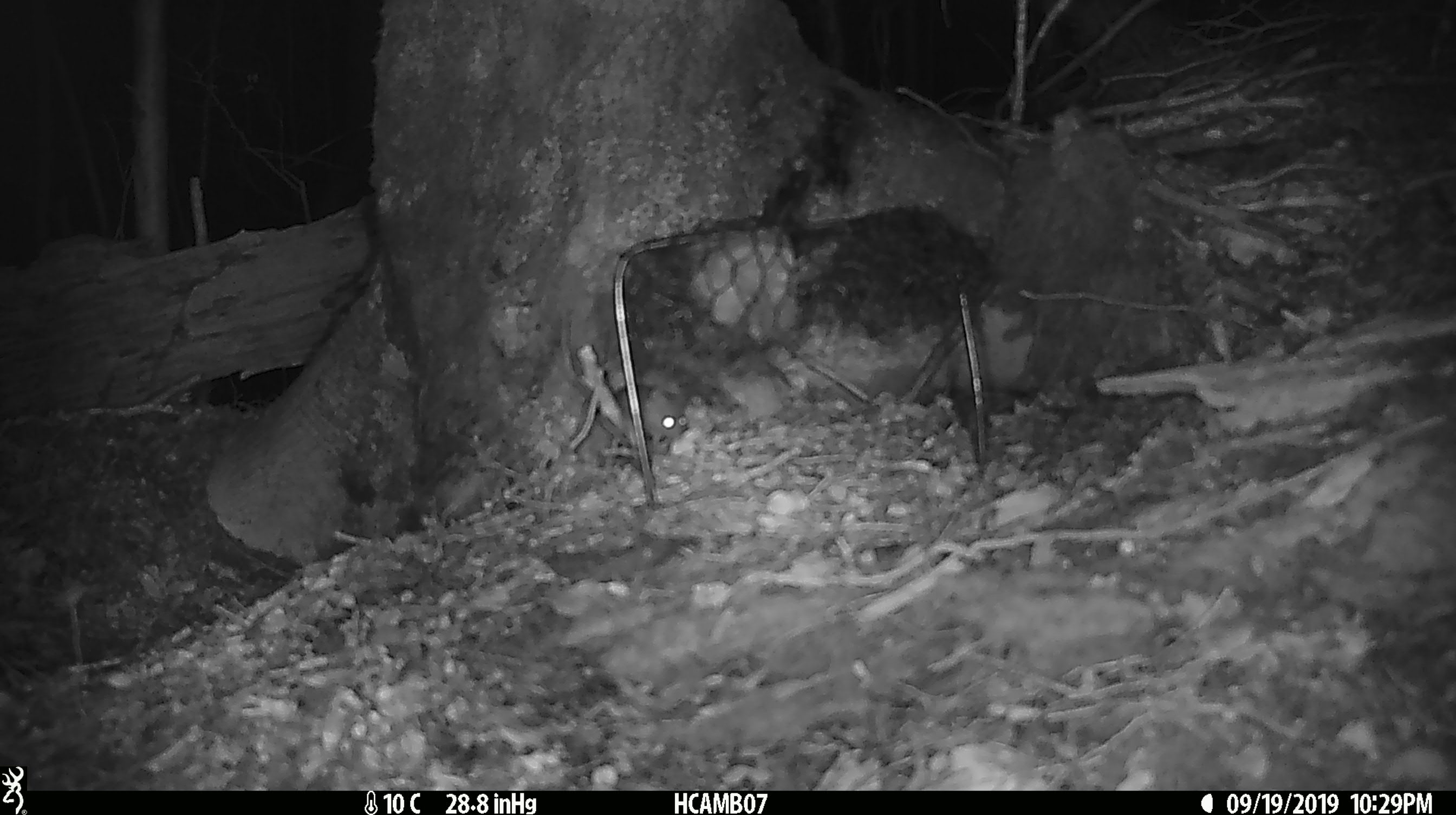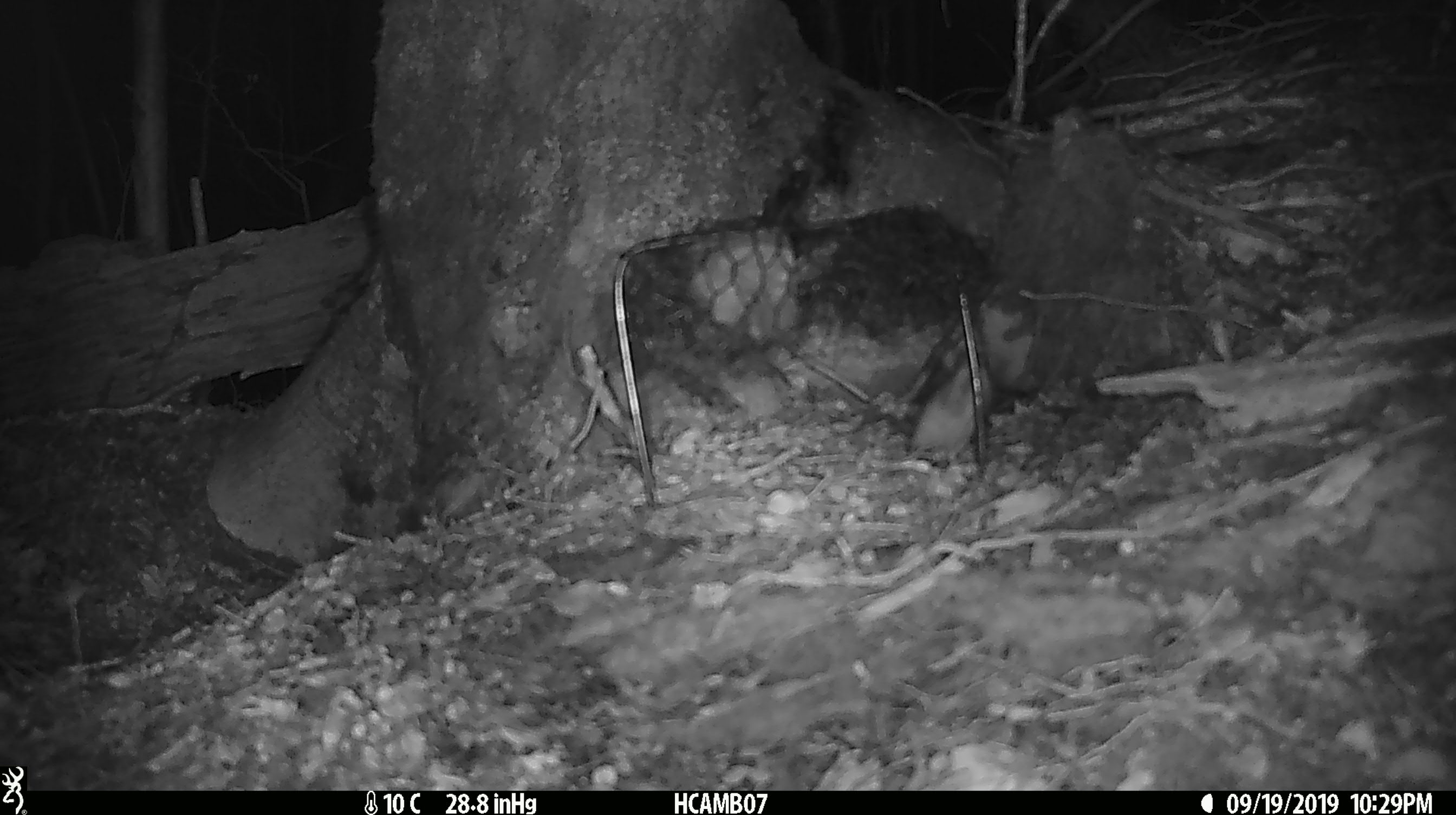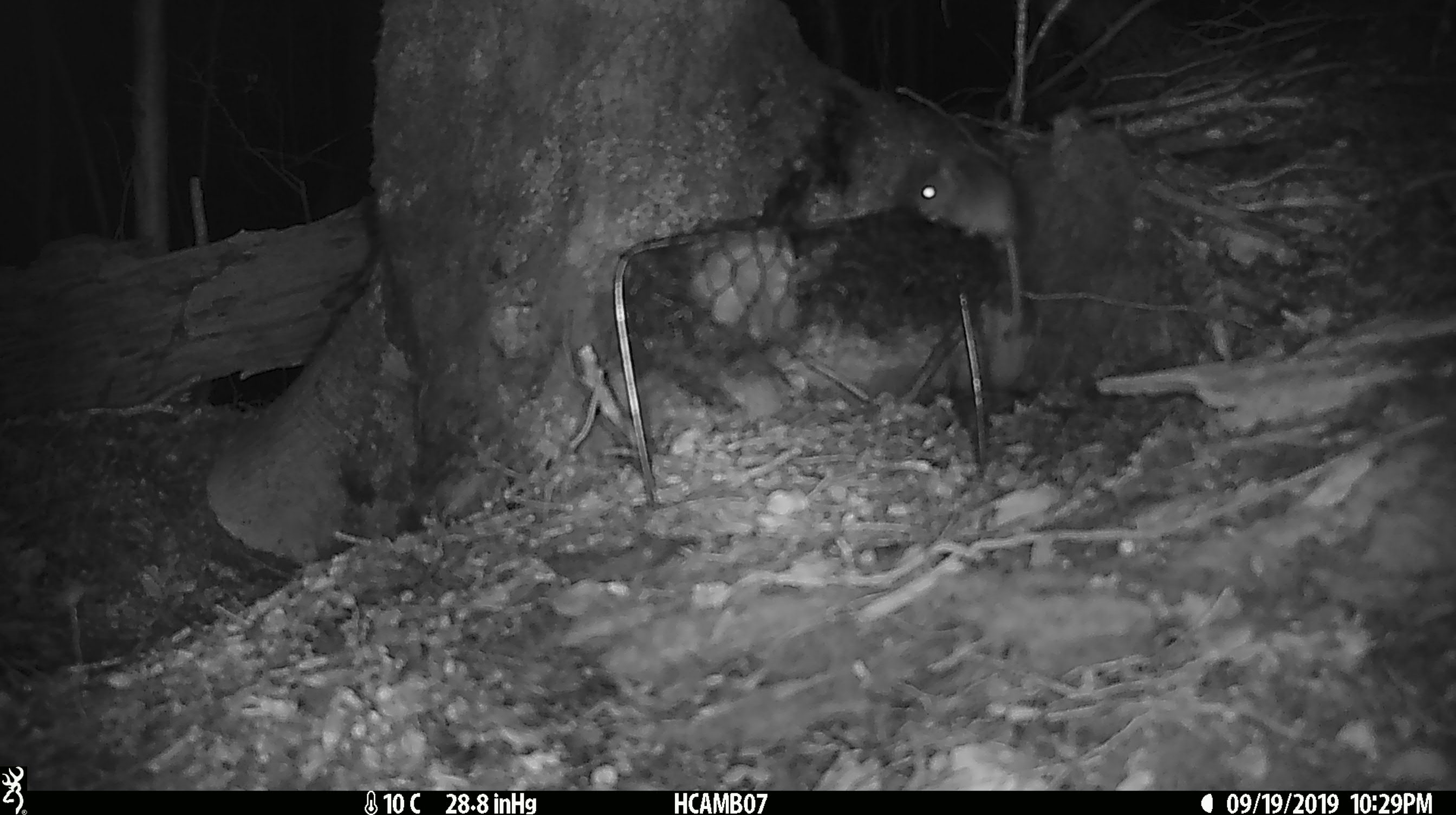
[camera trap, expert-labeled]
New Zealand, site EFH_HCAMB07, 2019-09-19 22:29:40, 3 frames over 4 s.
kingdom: Animalia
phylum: Chordata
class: Mammalia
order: Rodentia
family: Muridae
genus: Mus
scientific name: Mus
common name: mouse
Mouse (Mus).